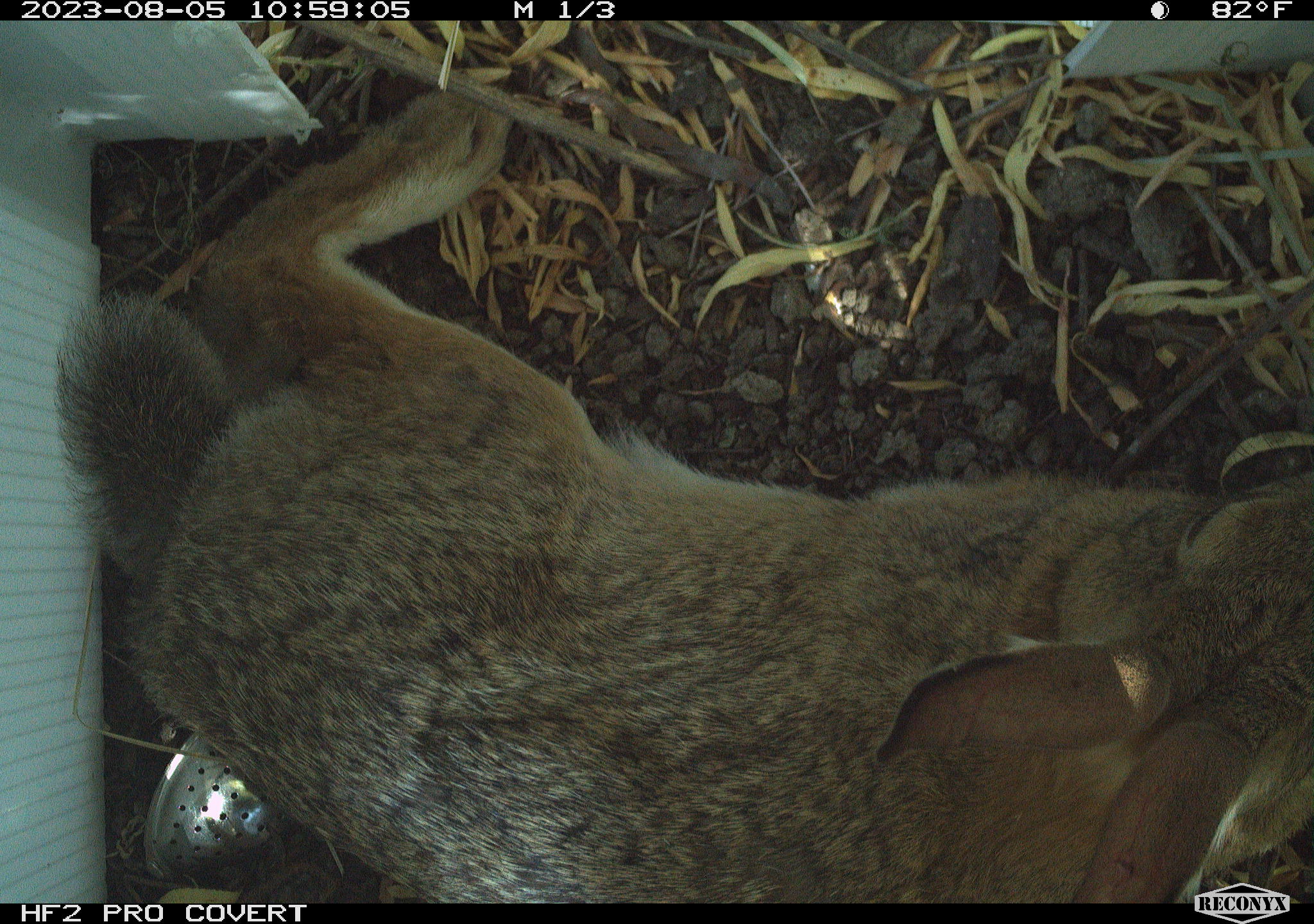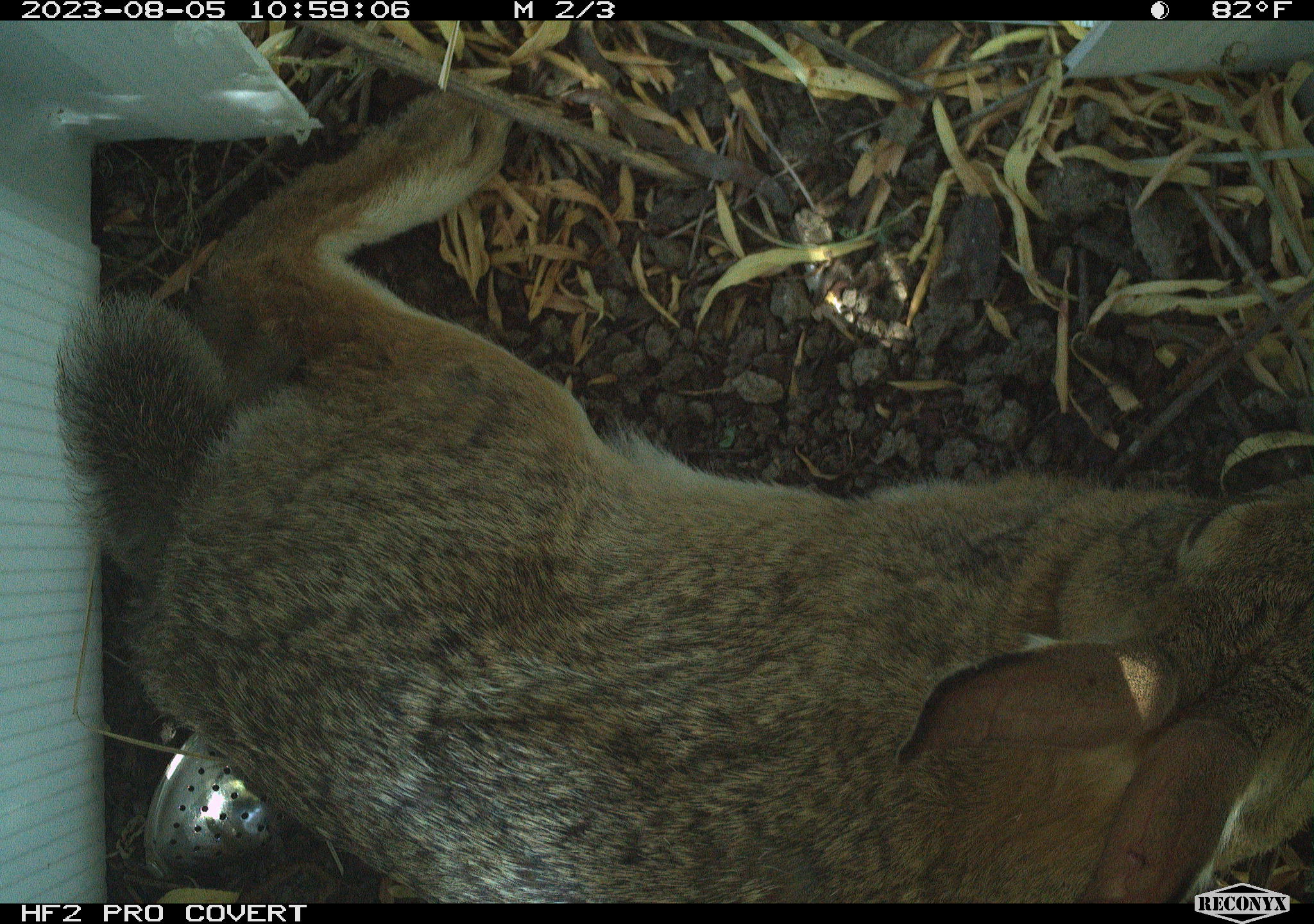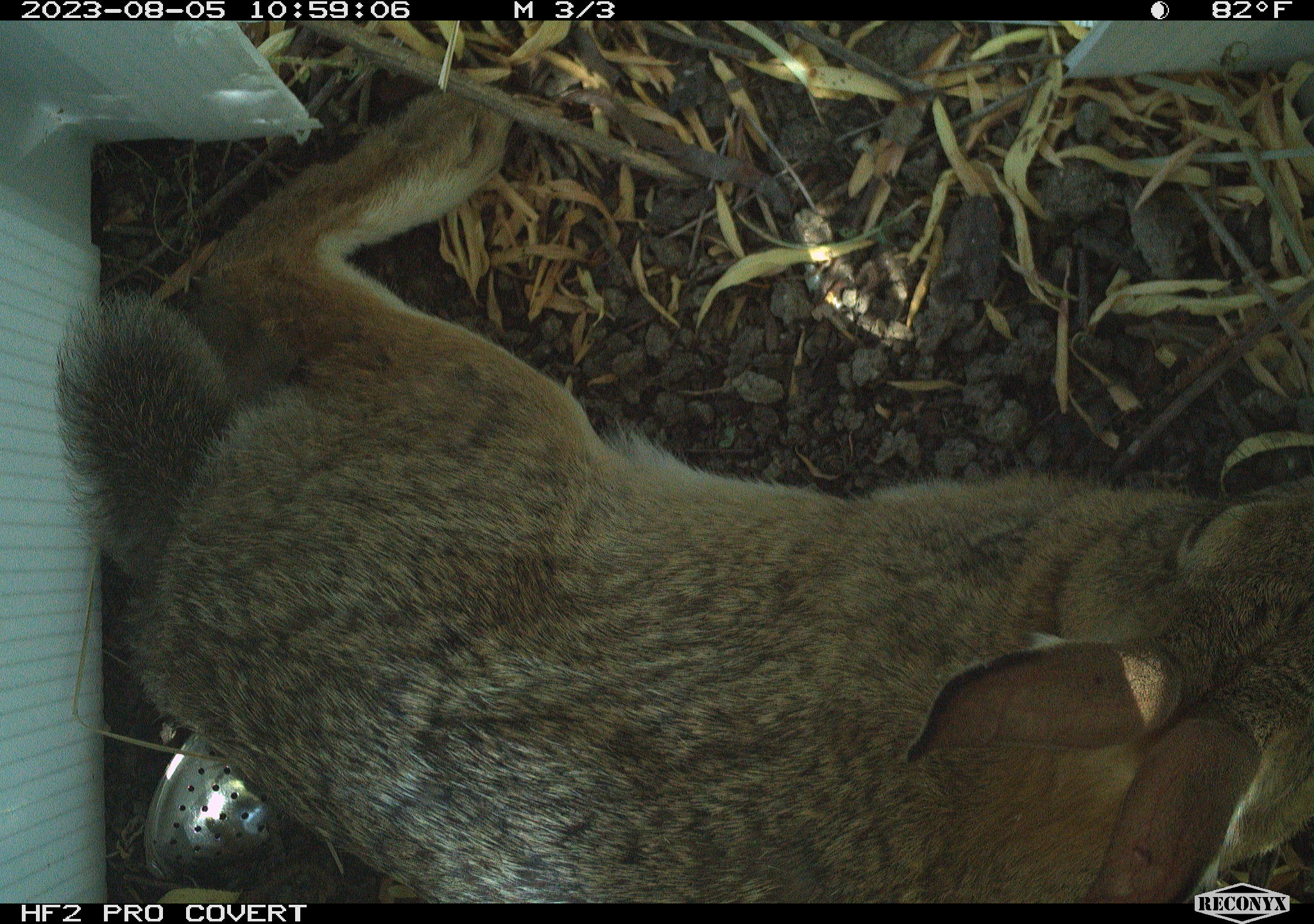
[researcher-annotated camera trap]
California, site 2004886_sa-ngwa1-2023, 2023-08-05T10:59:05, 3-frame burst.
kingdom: Animalia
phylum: Chordata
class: Mammalia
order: Lagomorpha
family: Leporidae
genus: Sylvilagus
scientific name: Sylvilagus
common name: cottontail rabbits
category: sylvilagus species